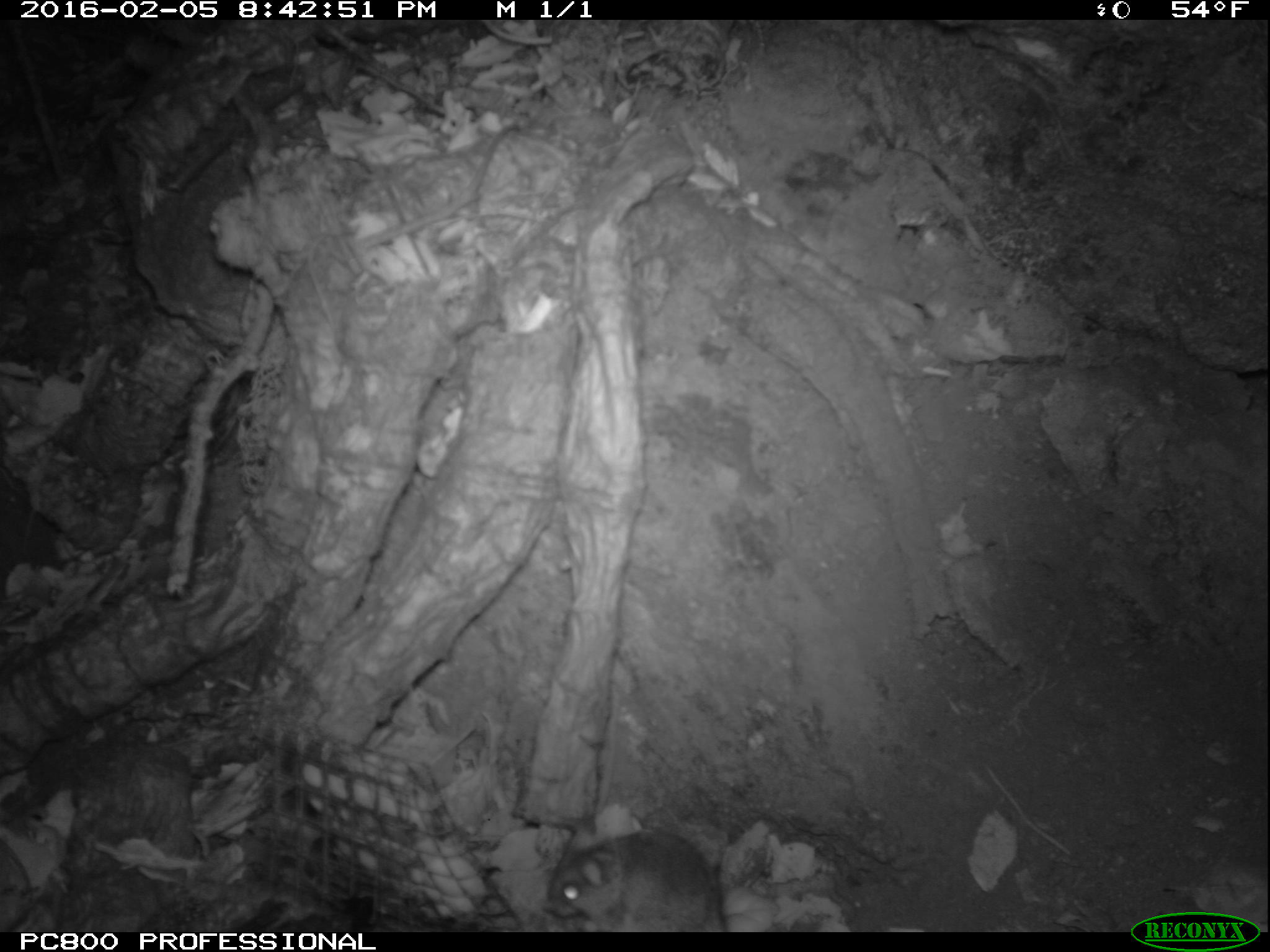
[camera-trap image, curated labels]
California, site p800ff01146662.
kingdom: Animalia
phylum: Chordata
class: Mammalia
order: Rodentia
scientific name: Rodentia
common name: rodent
Rodent (Rodentia).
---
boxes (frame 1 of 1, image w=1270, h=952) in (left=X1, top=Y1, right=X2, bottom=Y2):
rodent: (left=544, top=827, right=726, bottom=931)